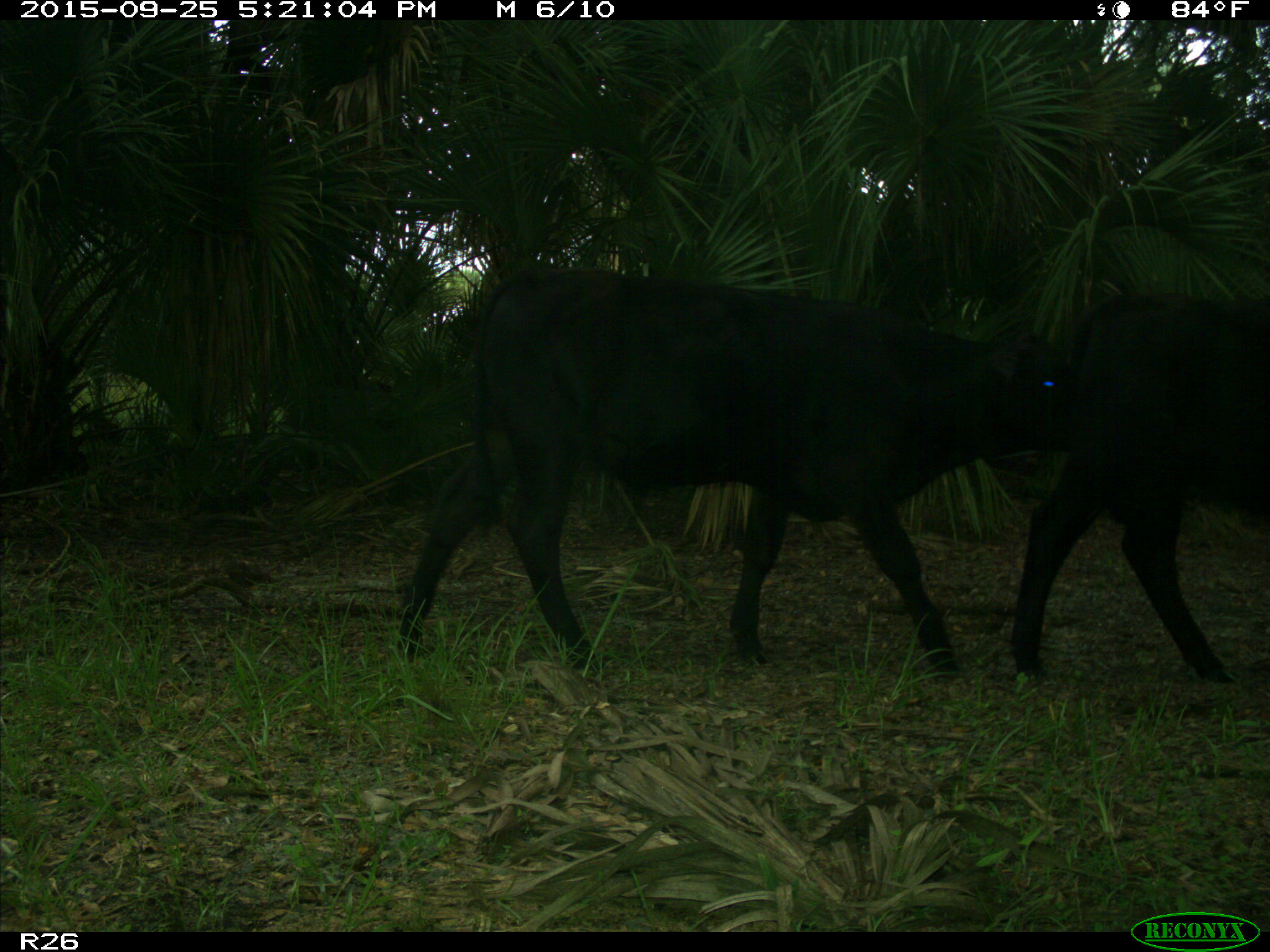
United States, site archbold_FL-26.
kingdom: Animalia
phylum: Chordata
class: Mammalia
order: Artiodactyla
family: Bovidae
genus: Bos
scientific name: Bos taurus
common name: domestic cow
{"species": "Bos taurus (domestic cow)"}